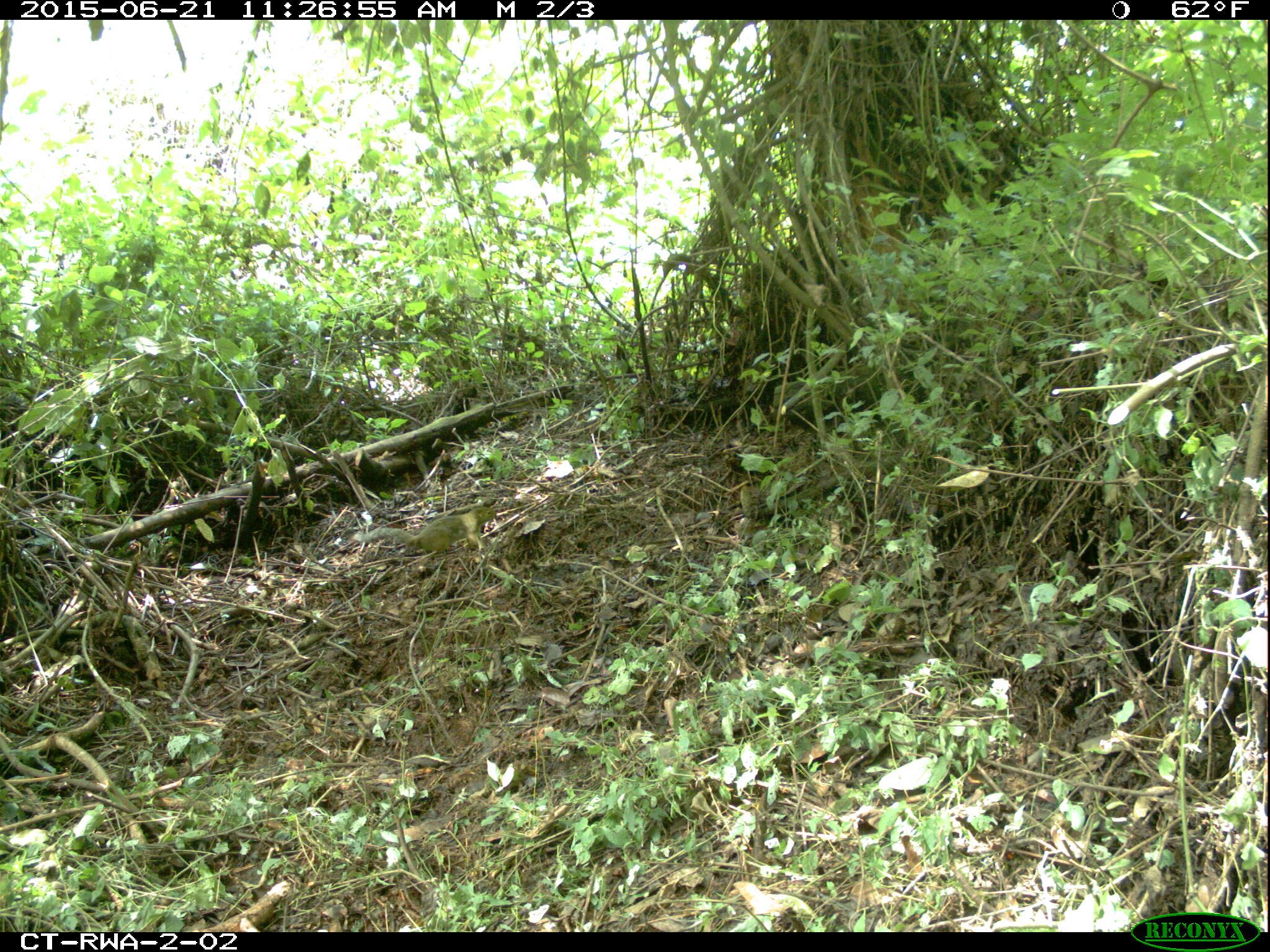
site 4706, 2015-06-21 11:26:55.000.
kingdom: Animalia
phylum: Chordata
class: Mammalia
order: Rodentia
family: Sciuridae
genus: Funisciurus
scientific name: Funisciurus carruthersi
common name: carruther's mountain squirrel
Funisciurus carruthersi (carruther's mountain squirrel), count 1.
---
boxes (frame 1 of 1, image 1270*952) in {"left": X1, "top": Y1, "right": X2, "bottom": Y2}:
funisciurus carruthersi: {"left": 362, "top": 506, "right": 496, "bottom": 556}